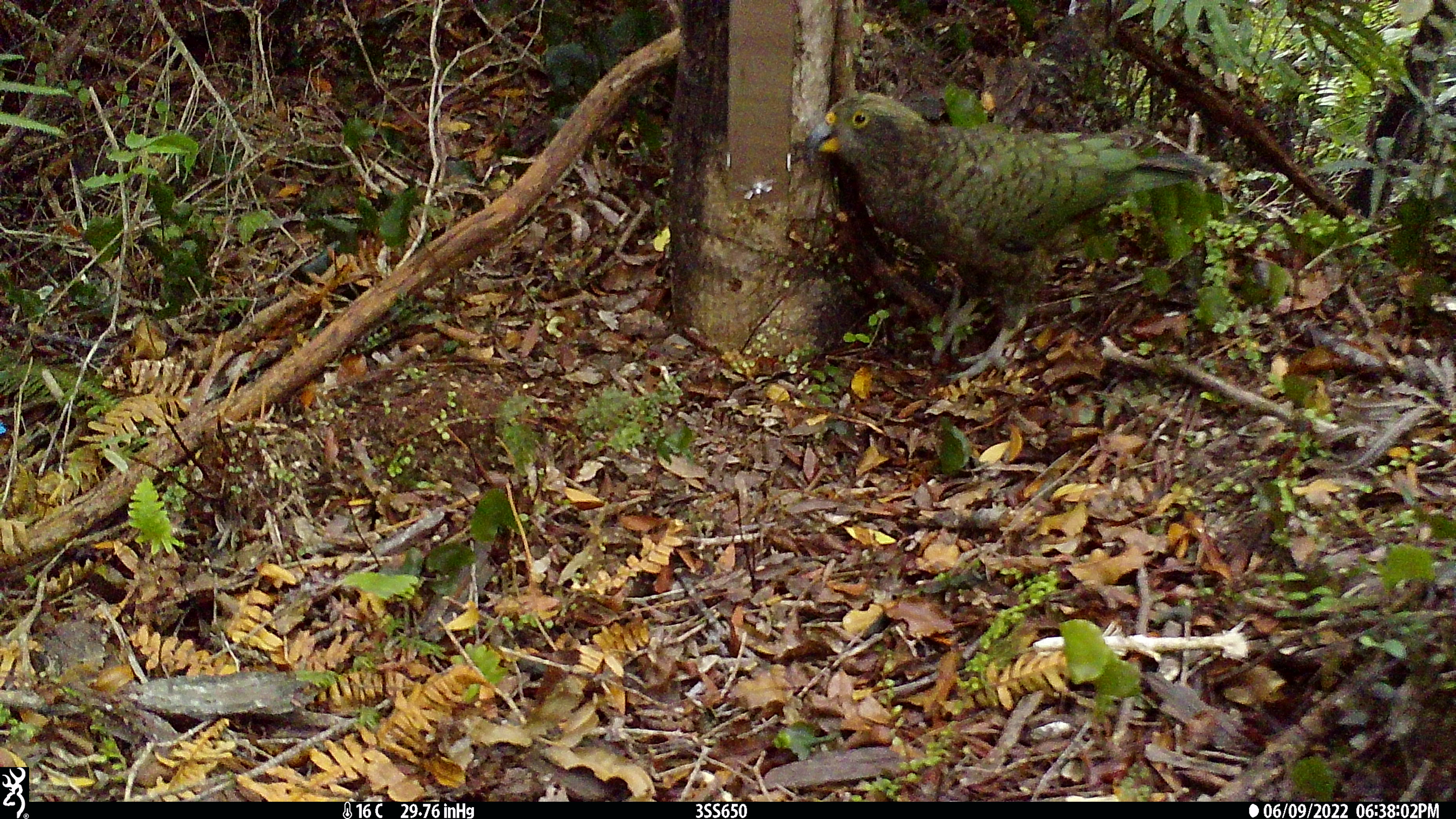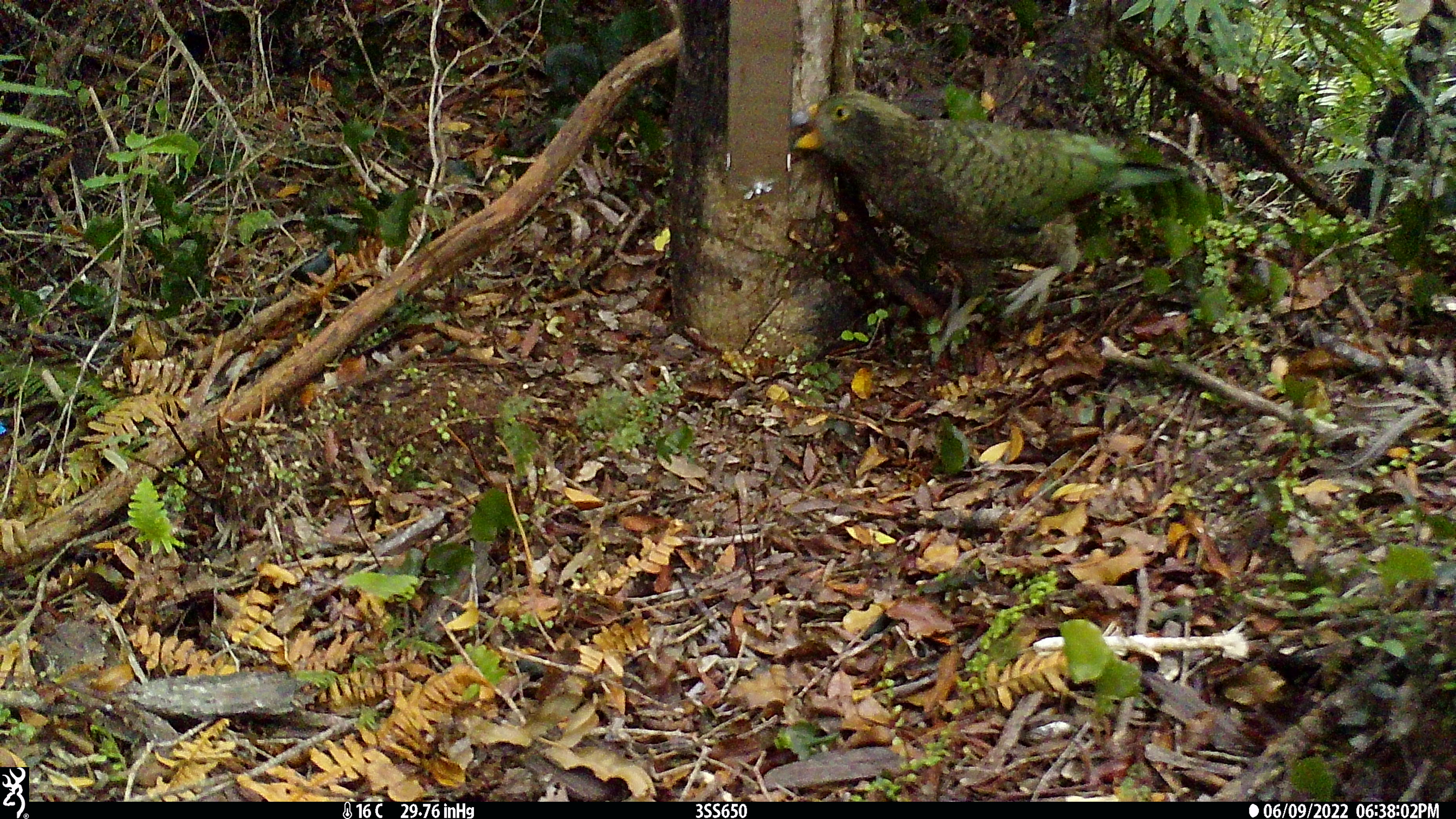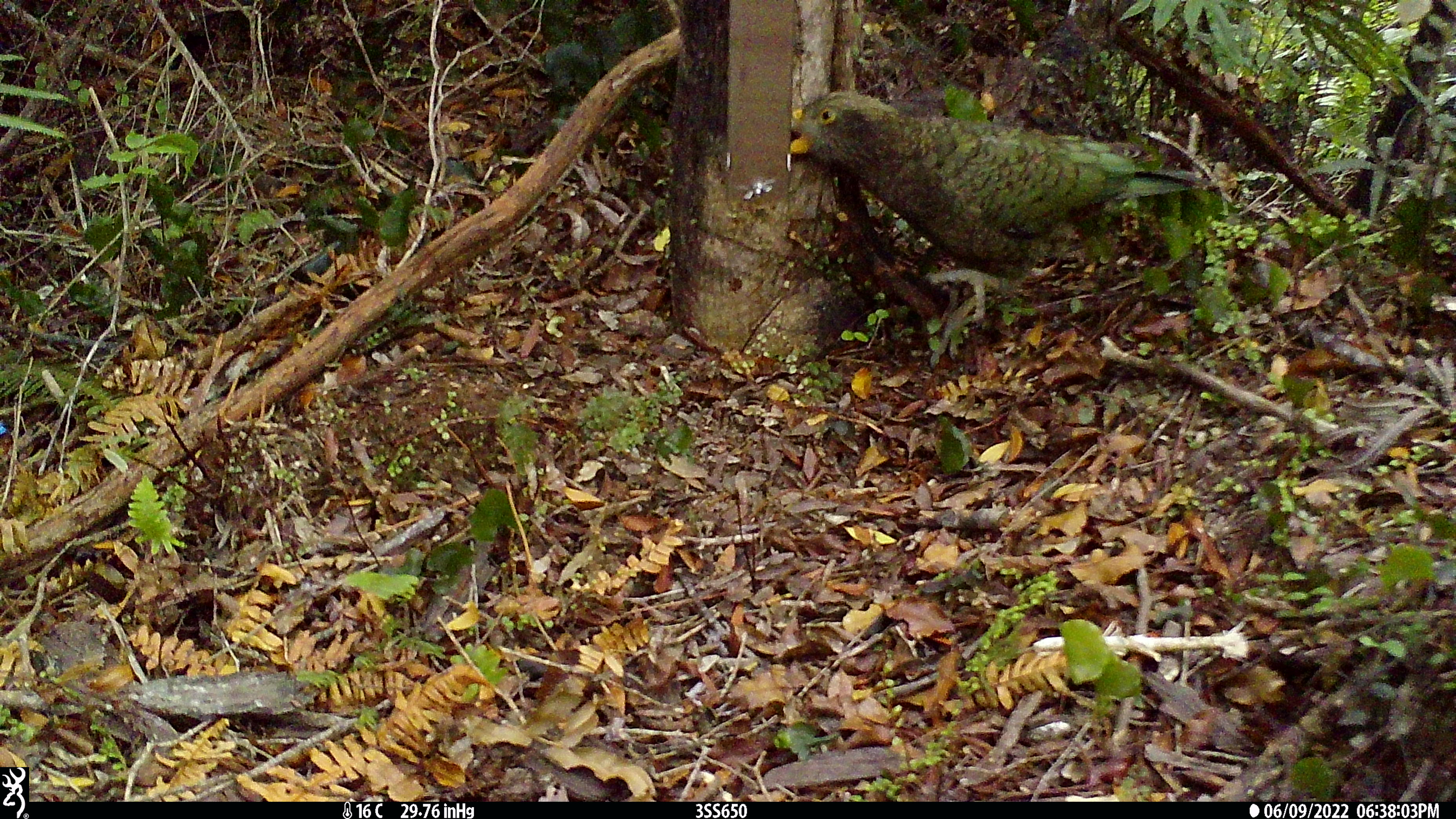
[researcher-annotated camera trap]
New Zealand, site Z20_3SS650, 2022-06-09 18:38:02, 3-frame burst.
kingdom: Animalia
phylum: Chordata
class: Aves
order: Psittaciformes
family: Strigopidae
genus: Nestor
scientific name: Nestor notabilis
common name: kea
Kea (Nestor notabilis).